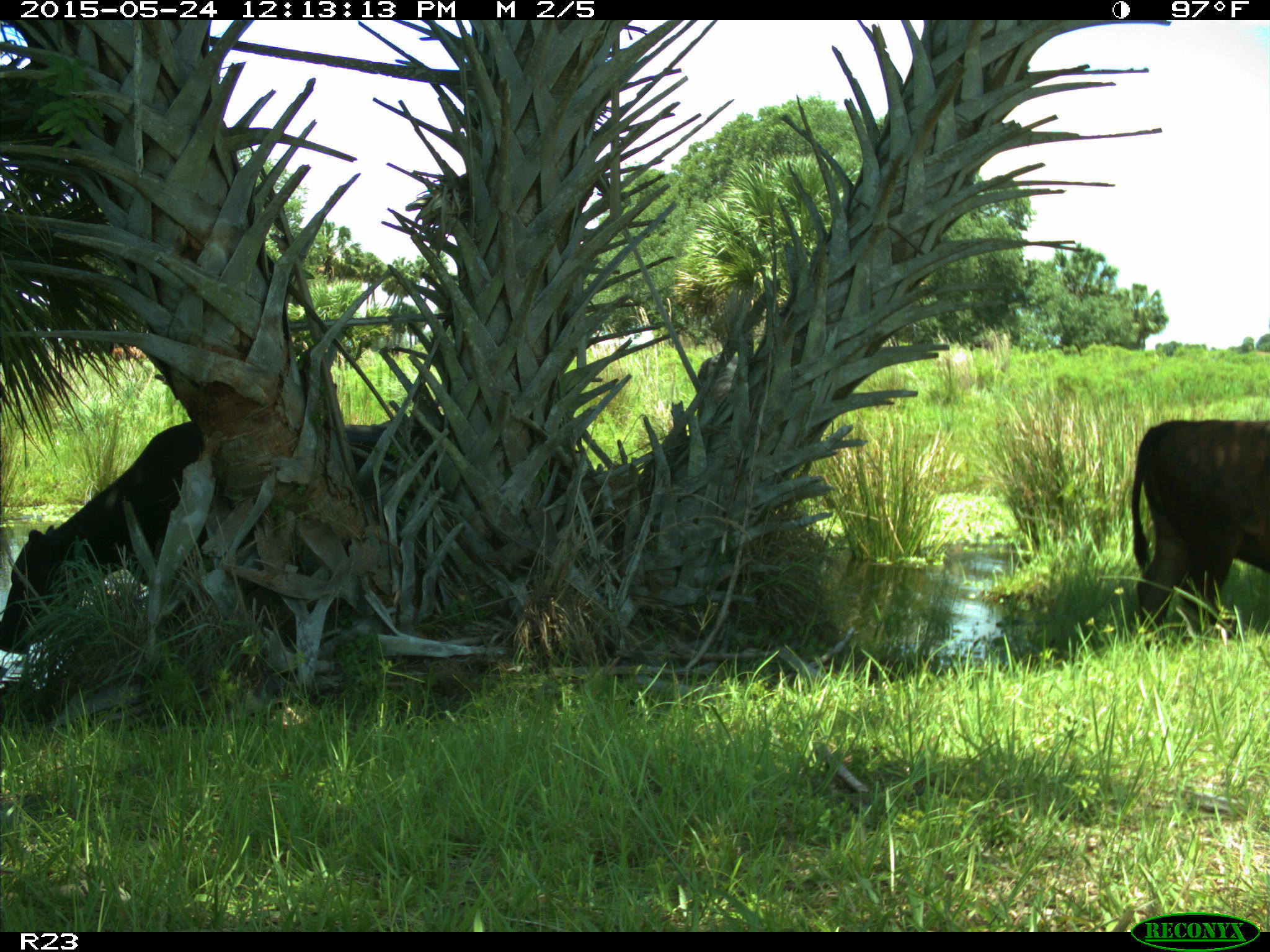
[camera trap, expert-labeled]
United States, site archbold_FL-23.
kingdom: Animalia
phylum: Chordata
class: Mammalia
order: Artiodactyla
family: Bovidae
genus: Bos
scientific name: Bos taurus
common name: domestic cow